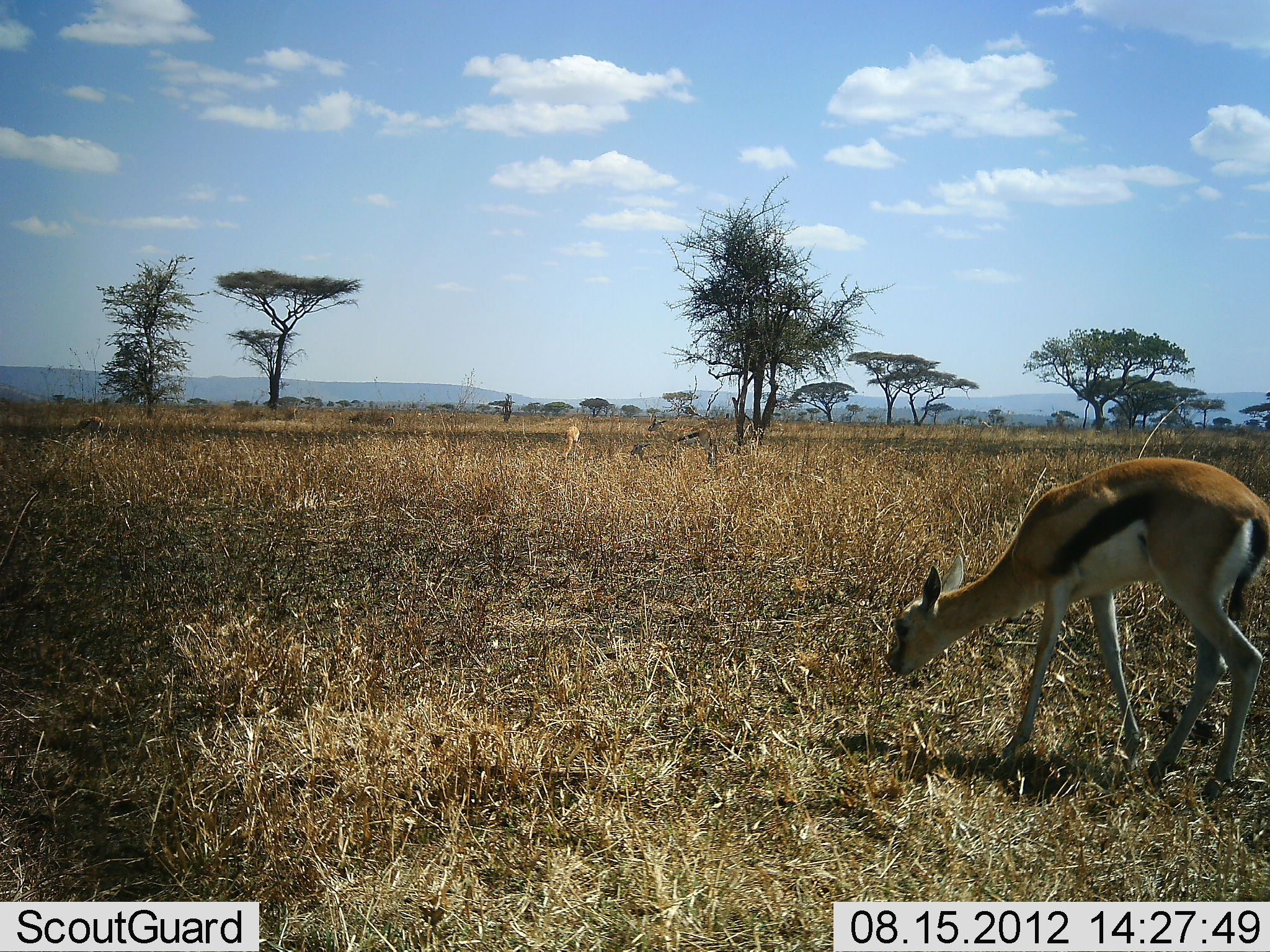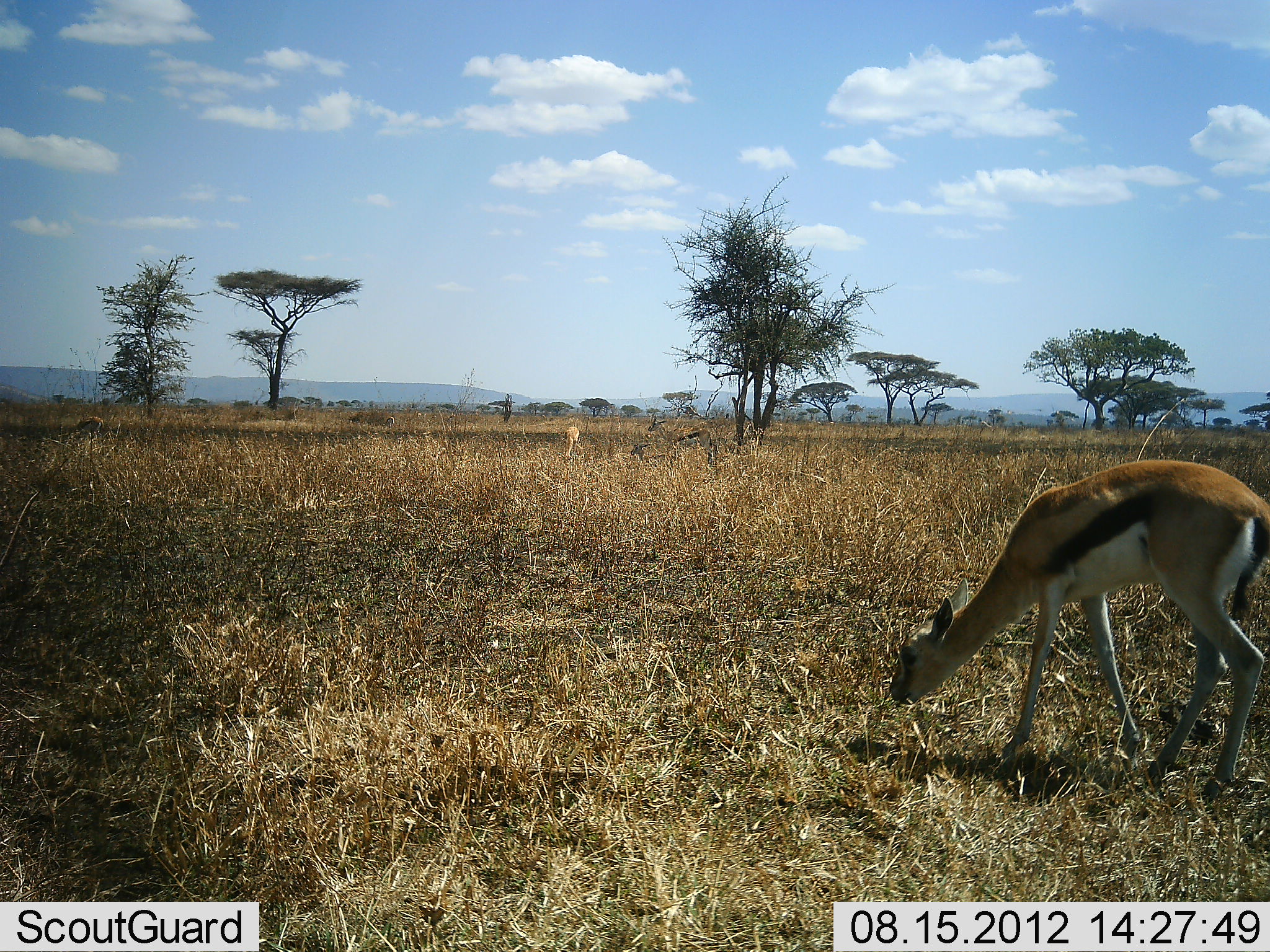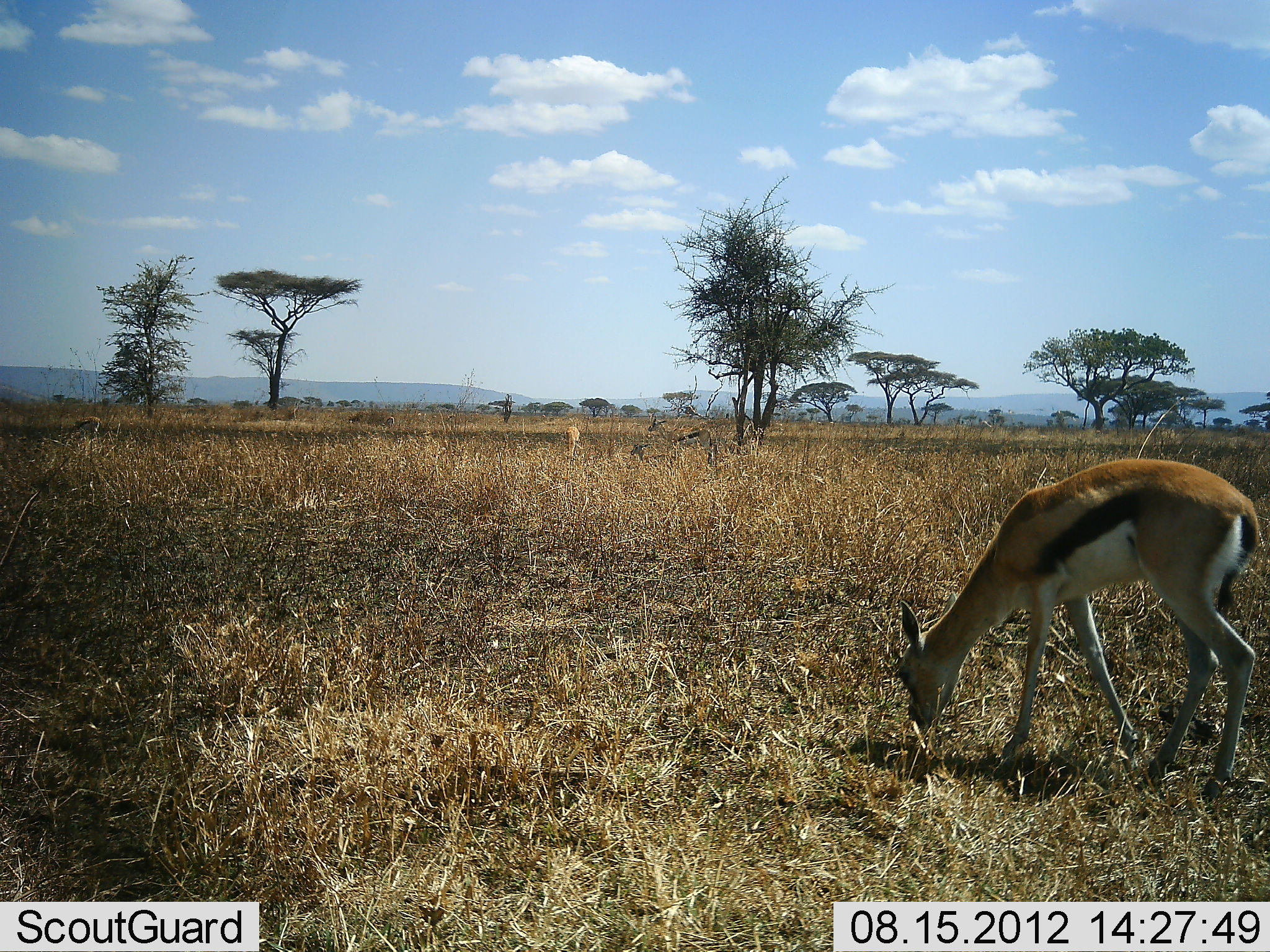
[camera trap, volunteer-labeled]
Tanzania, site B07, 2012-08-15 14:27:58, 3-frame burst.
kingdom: Animalia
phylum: Chordata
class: Mammalia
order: Artiodactyla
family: Bovidae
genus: Eudorcas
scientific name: Eudorcas thomsonii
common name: thomson's gazelle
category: gazellethomsons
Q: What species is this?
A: Gazellethomsons (thomson's gazelle) (Eudorcas thomsonii).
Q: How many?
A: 3.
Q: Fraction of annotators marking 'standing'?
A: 50%.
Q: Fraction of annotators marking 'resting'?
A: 10%.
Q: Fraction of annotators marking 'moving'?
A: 0%.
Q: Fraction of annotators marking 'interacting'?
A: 0%.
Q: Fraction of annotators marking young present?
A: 0%.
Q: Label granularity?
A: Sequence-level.